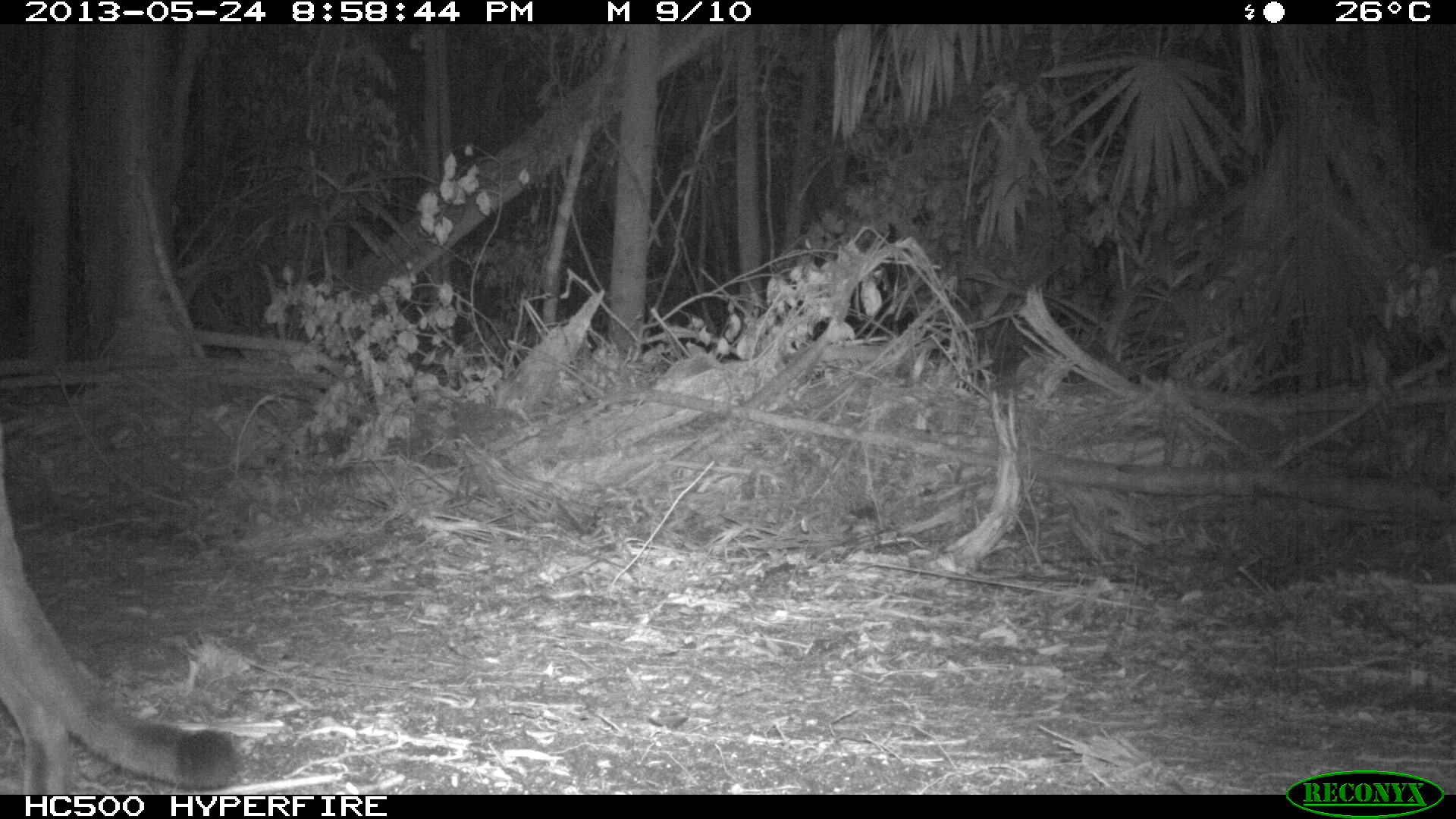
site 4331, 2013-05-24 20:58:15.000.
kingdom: Animalia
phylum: Chordata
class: Mammalia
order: Carnivora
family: Felidae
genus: Puma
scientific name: Puma concolor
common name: mountain lion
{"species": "Puma concolor (mountain lion)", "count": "1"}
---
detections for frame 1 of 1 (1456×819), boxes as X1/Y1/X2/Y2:
puma concolor: 0/433/241/790